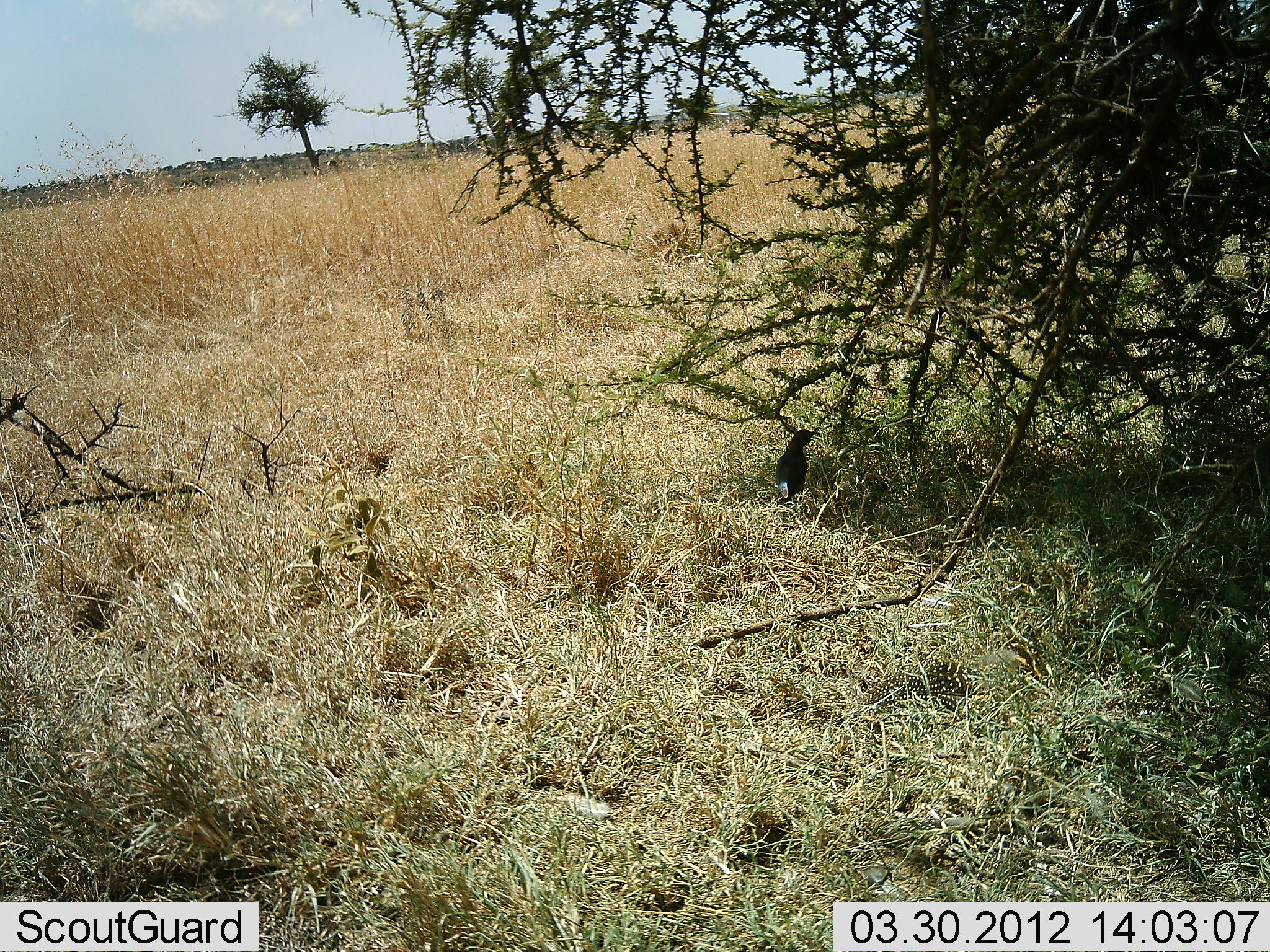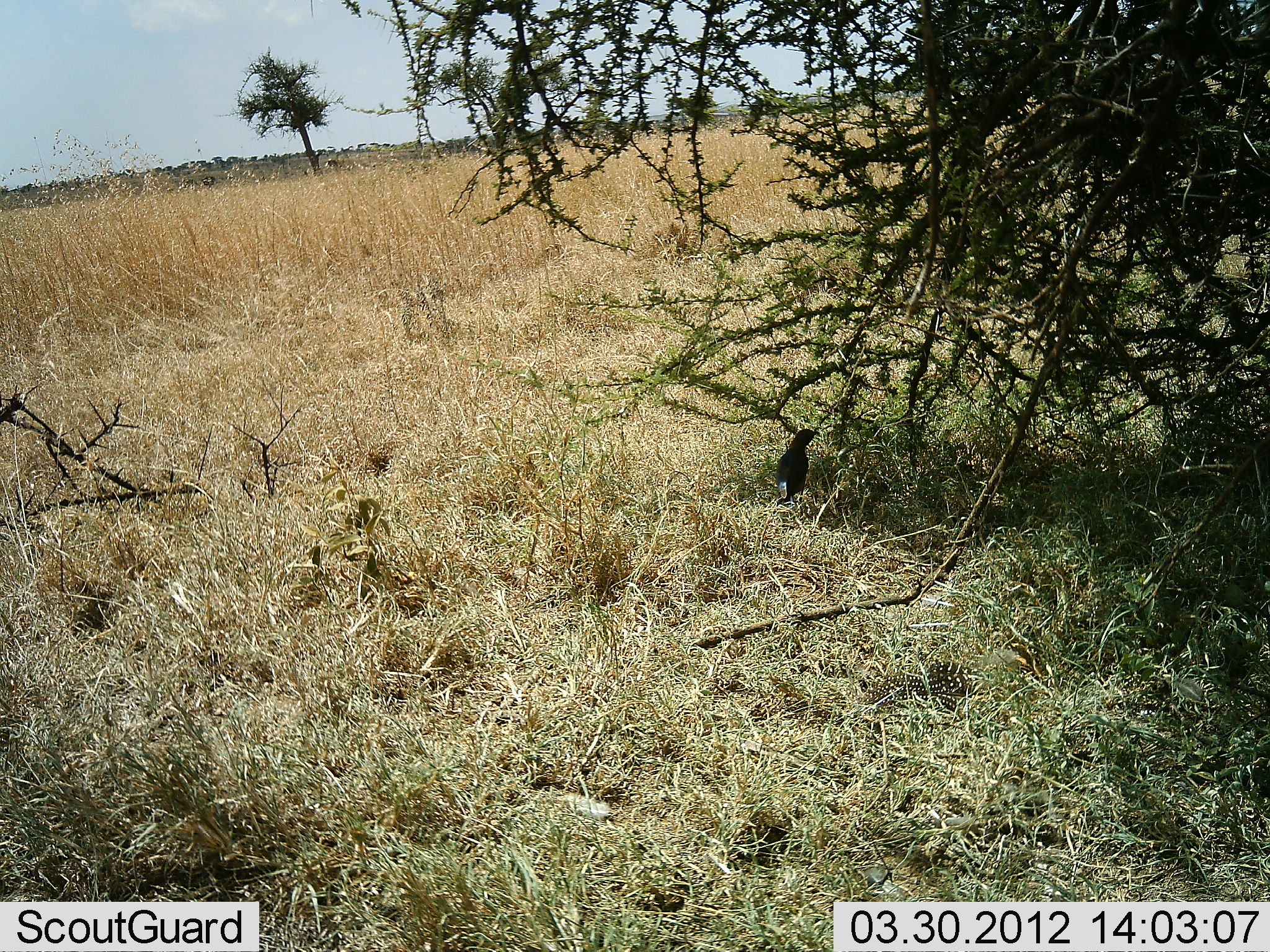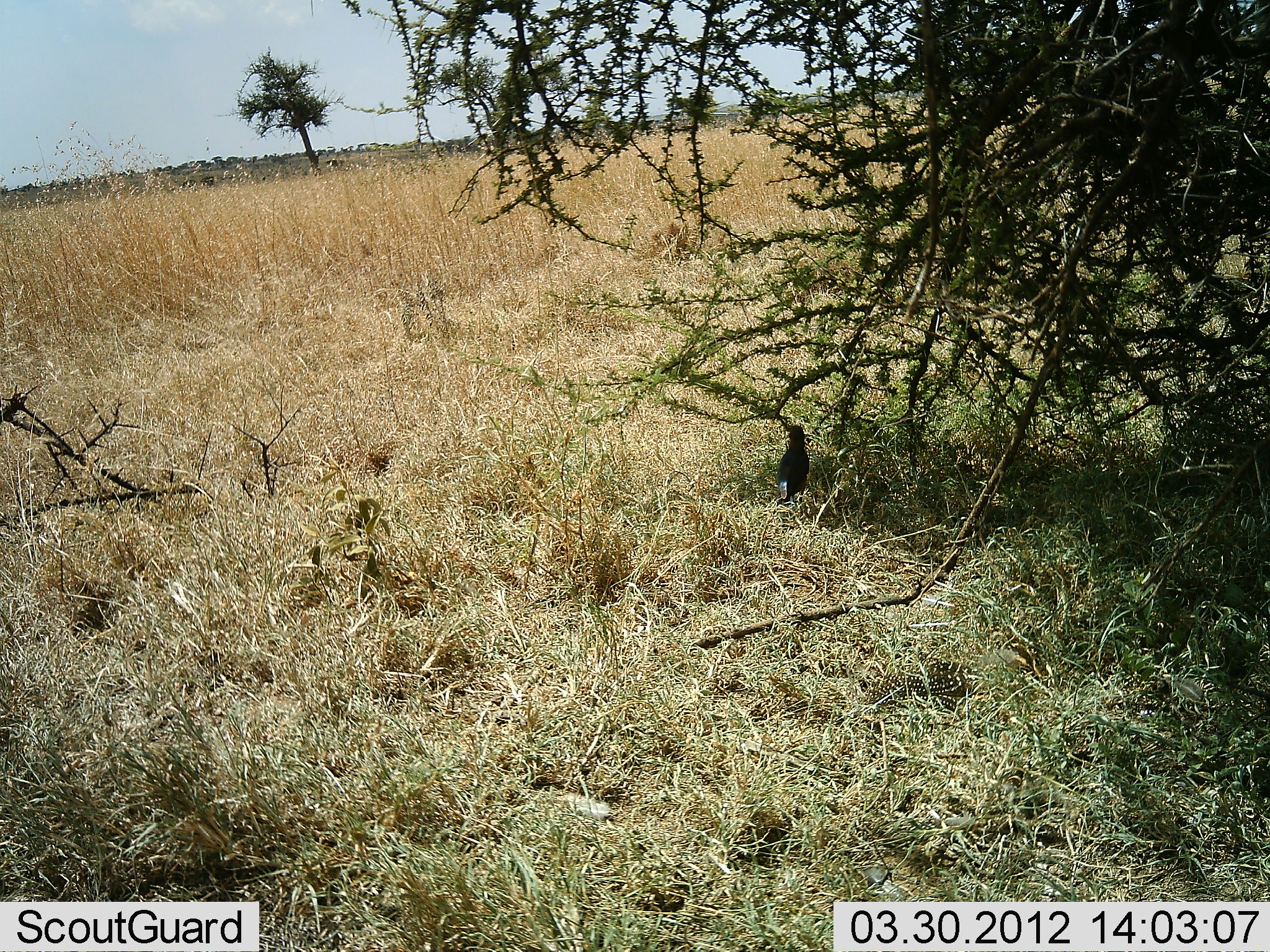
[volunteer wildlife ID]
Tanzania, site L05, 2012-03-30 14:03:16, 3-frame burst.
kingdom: Animalia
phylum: Chordata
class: Aves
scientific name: Aves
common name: bird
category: otherbird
Otherbird (bird) (Aves), count 1. Behavior (volunteer vote fractions): standing 100%, resting 0%, moving 0%, interacting 0%. Young present (vote fraction): 0%. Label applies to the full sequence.